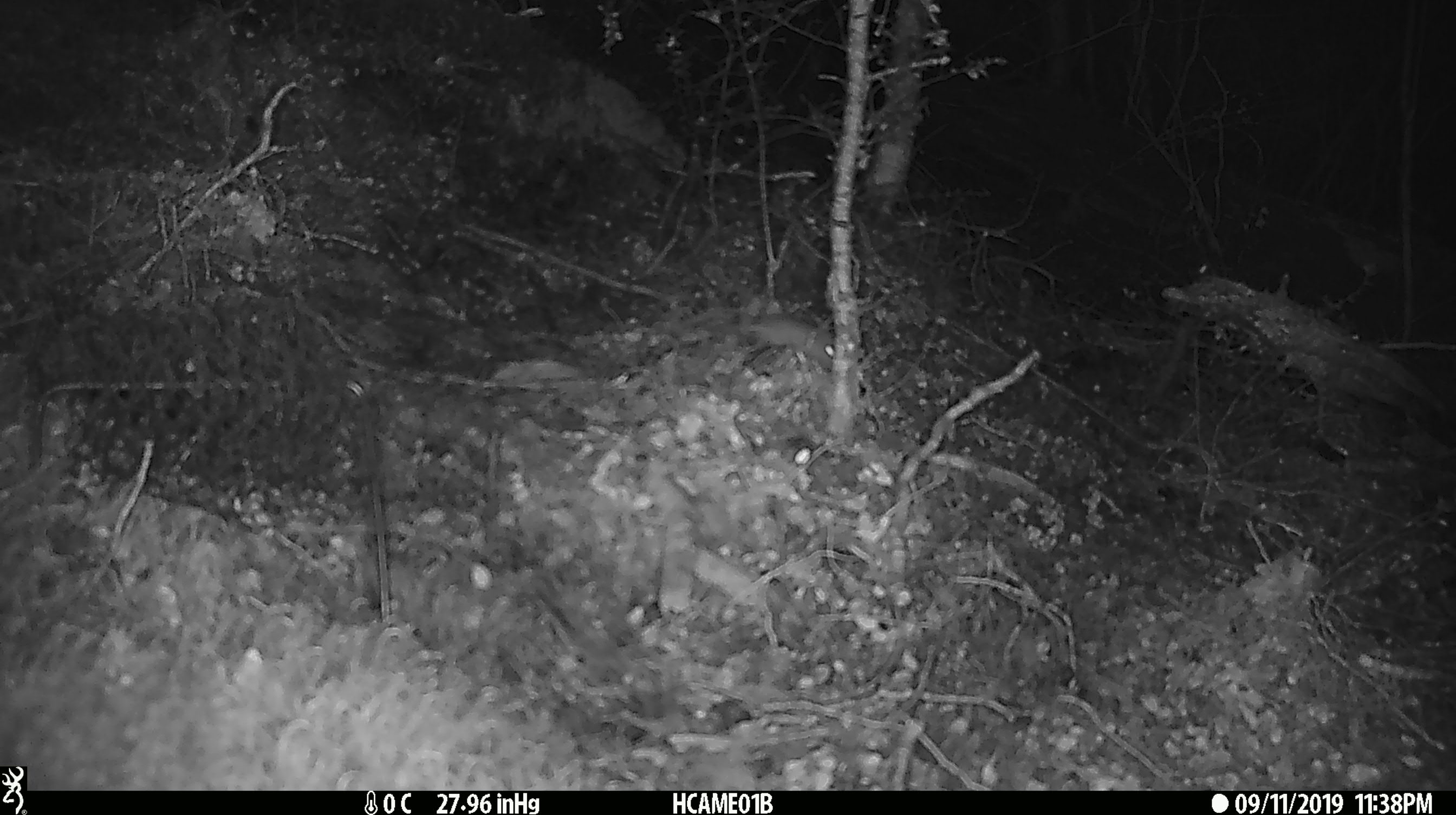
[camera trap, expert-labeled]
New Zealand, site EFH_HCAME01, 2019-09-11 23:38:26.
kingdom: Animalia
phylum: Chordata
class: Mammalia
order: Rodentia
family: Muridae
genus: Mus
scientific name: Mus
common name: mouse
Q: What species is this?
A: Mouse (Mus).